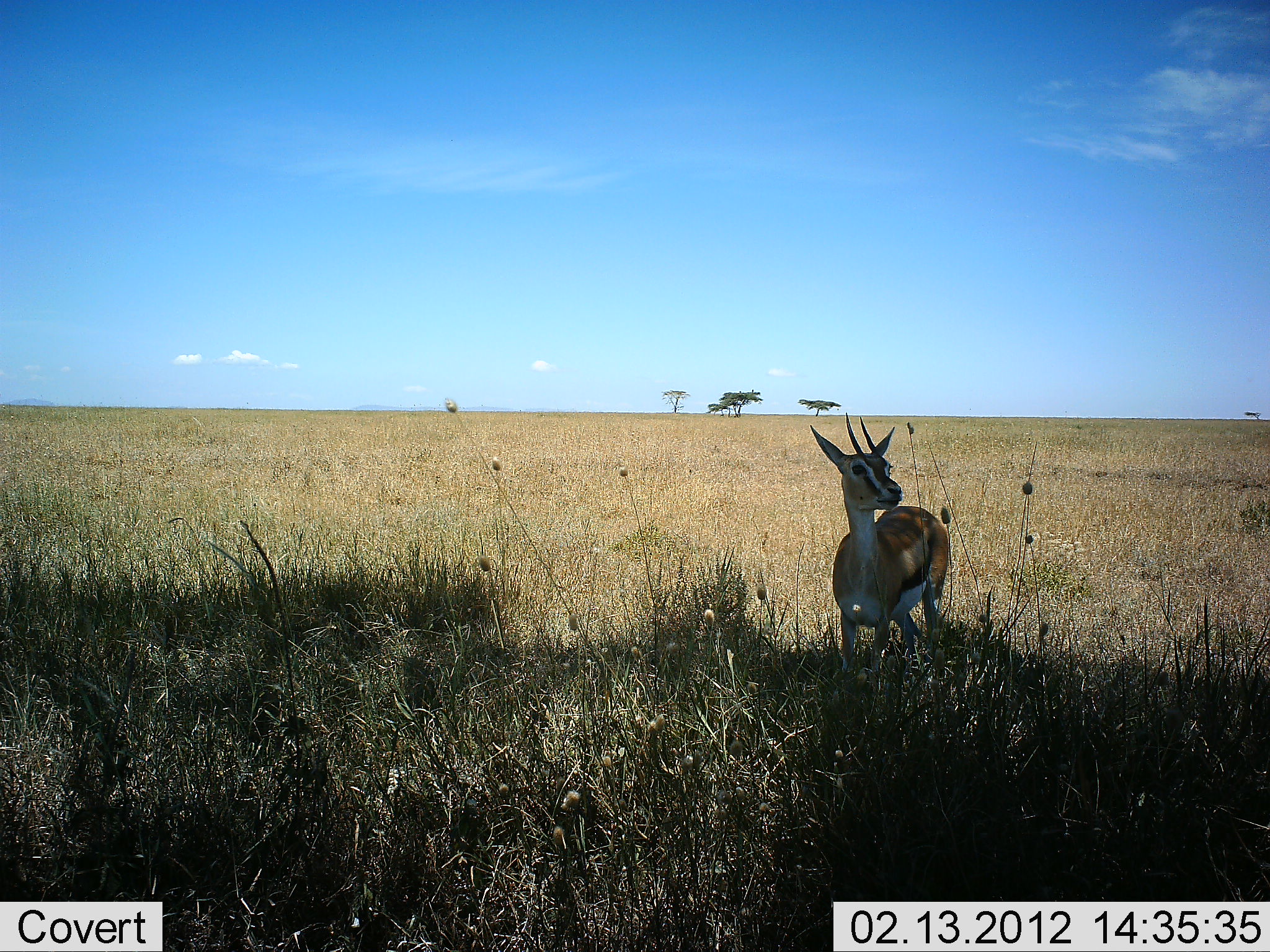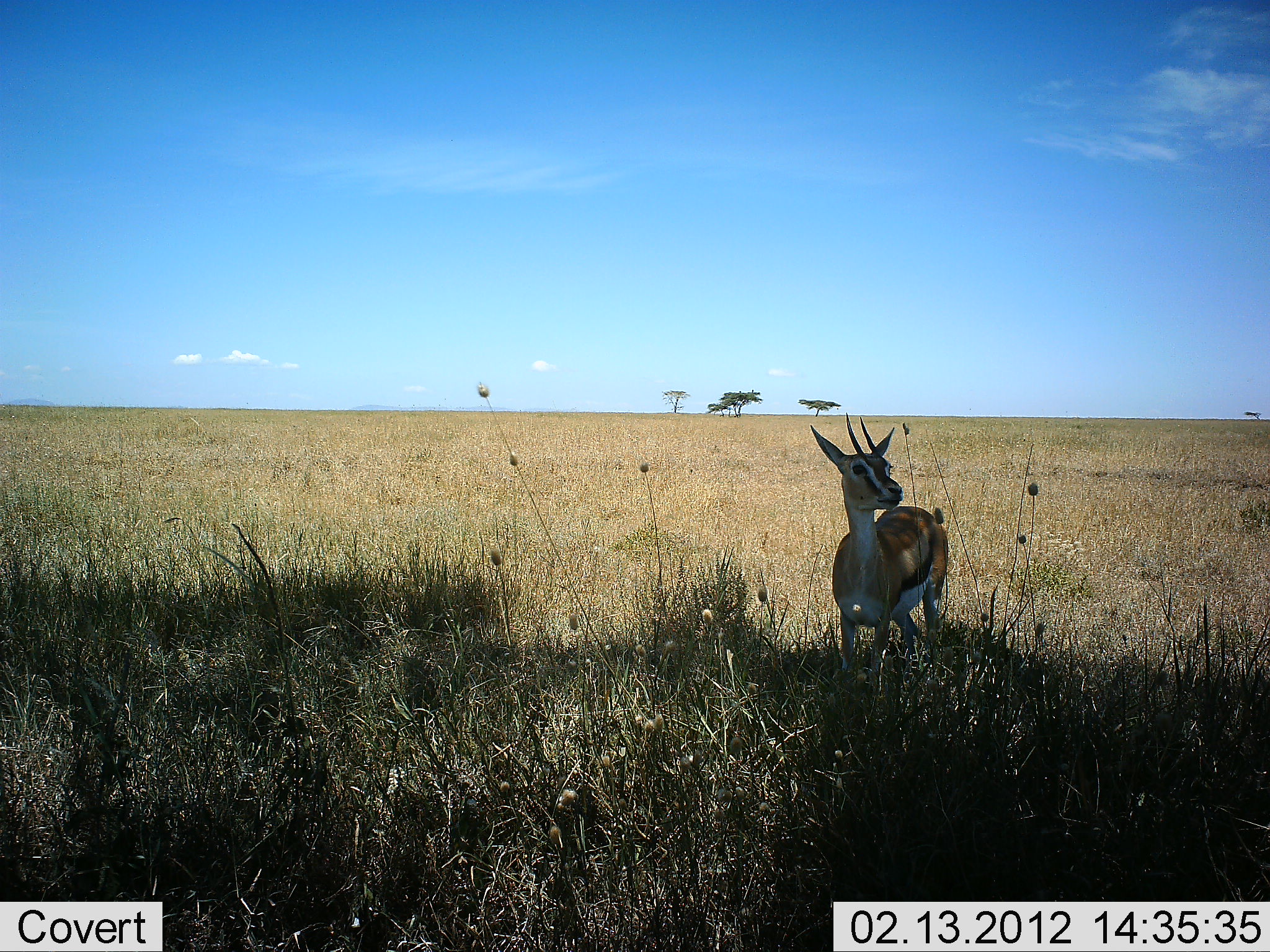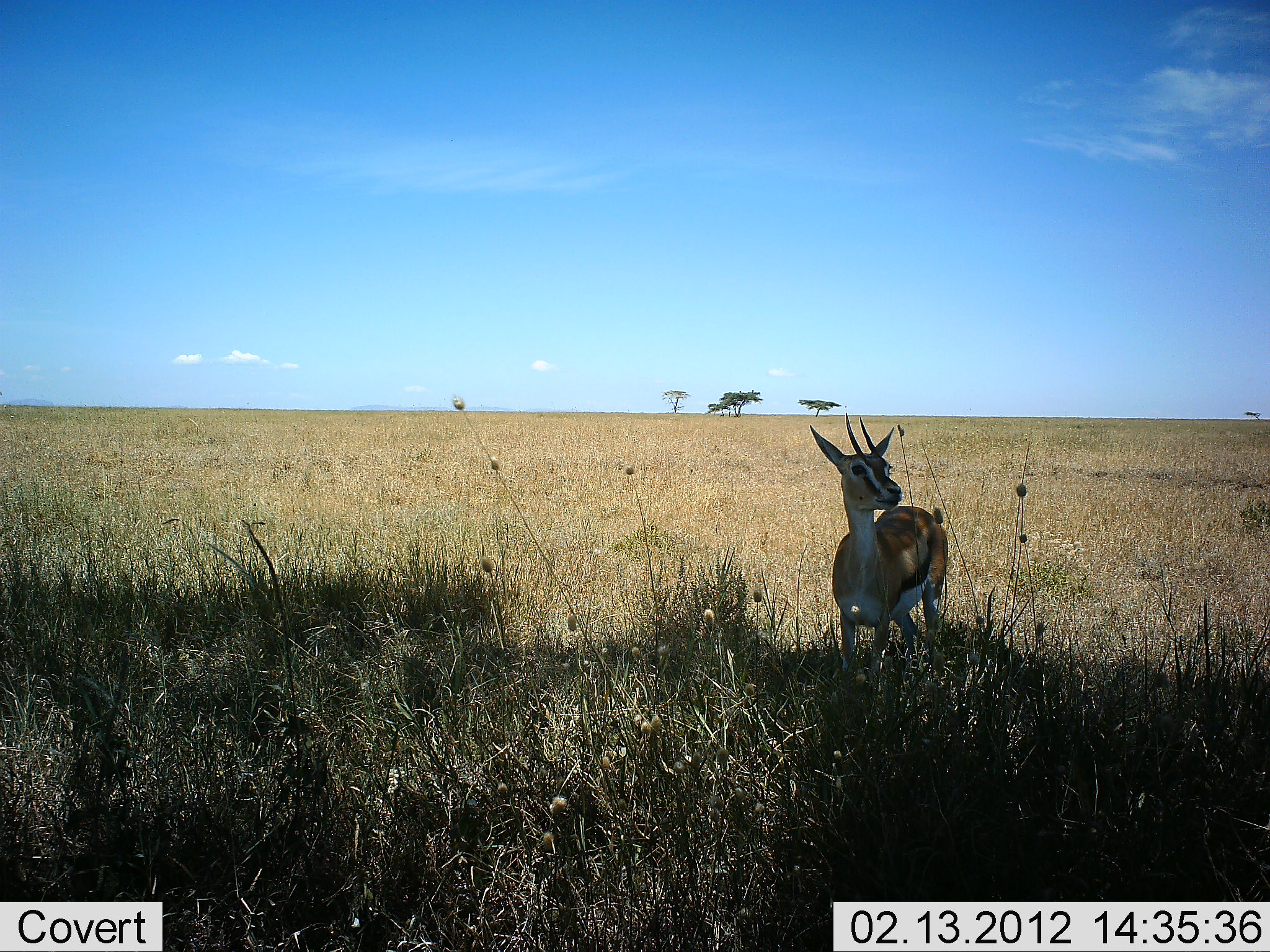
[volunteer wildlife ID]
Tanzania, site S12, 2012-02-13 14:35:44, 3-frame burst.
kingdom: Animalia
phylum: Chordata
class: Mammalia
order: Artiodactyla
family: Bovidae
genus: Eudorcas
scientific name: Eudorcas thomsonii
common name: thomson's gazelle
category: gazellethomsons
Gazellethomsons (thomson's gazelle) (Eudorcas thomsonii), count 1. Behavior (volunteer vote fractions): standing 100%, resting 0%, moving 0%, interacting 0%. Young present (vote fraction): 0%. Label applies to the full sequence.